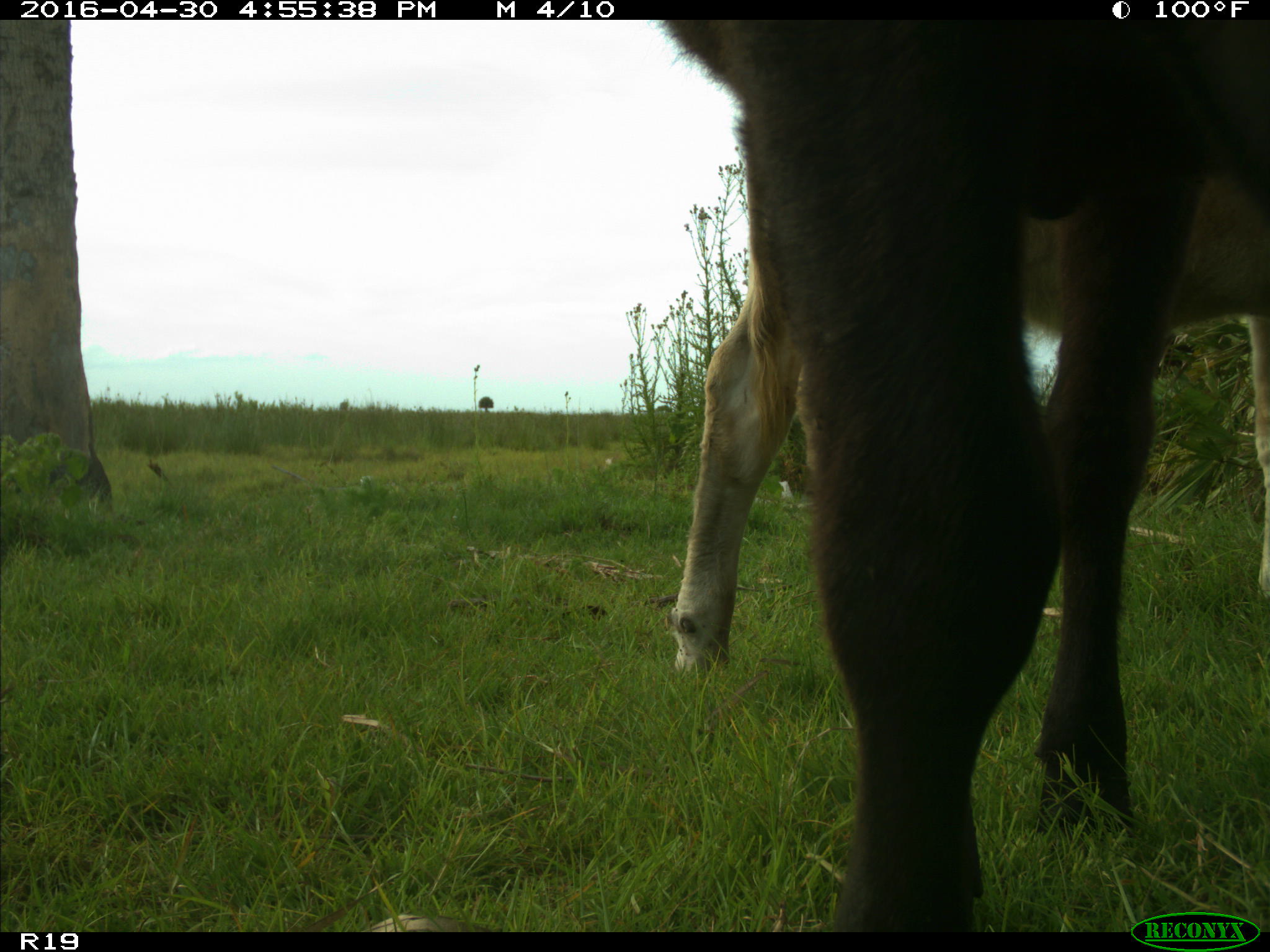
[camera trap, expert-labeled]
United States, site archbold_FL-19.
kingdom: Animalia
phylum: Chordata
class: Mammalia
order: Artiodactyla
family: Bovidae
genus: Bos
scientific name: Bos taurus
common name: domestic cow